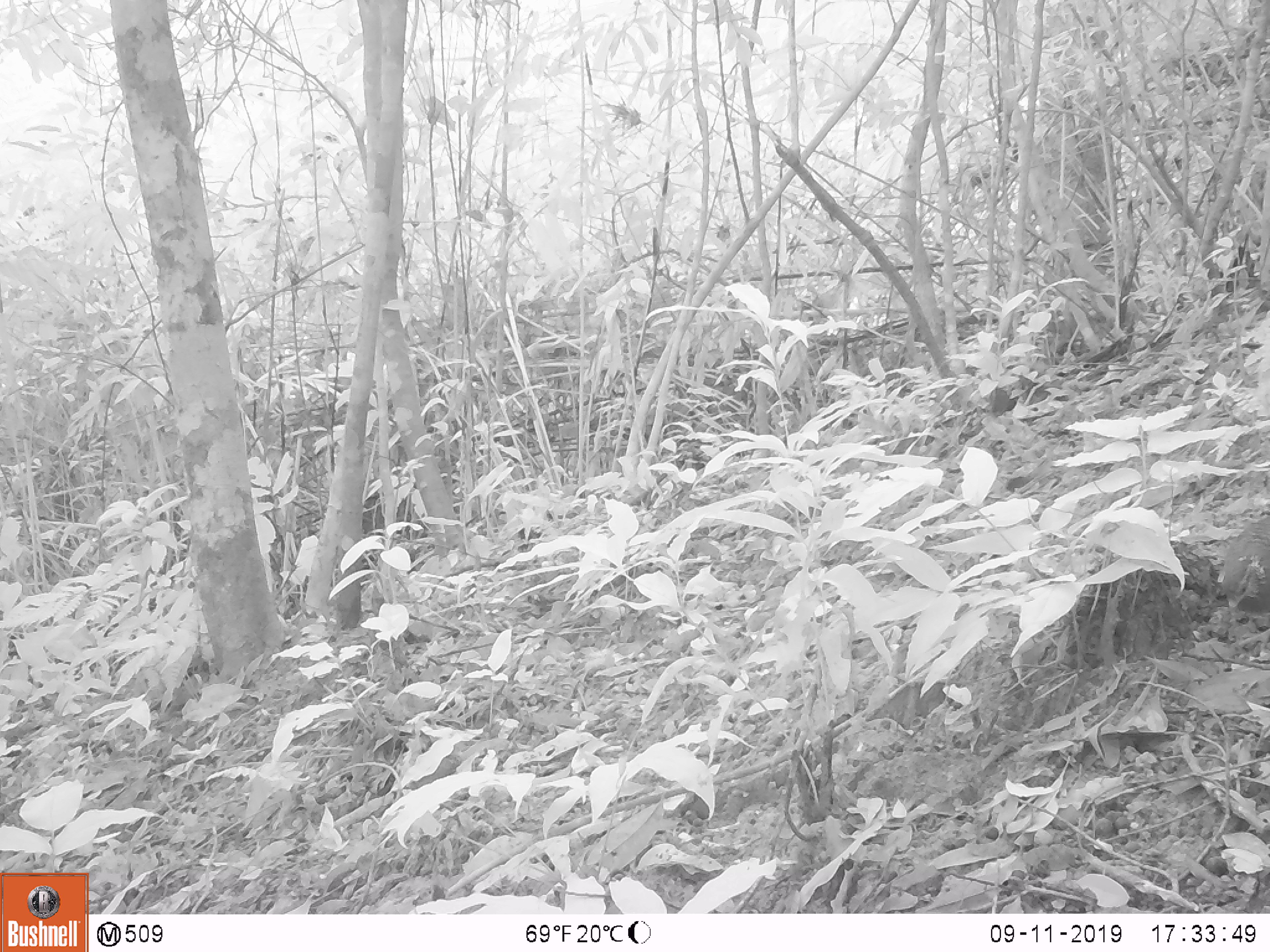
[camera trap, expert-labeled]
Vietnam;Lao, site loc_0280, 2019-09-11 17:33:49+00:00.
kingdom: Animalia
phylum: Chordata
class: Aves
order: Galliformes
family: Phasianidae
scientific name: Phasianidae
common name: partridge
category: unidentified partridge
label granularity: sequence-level